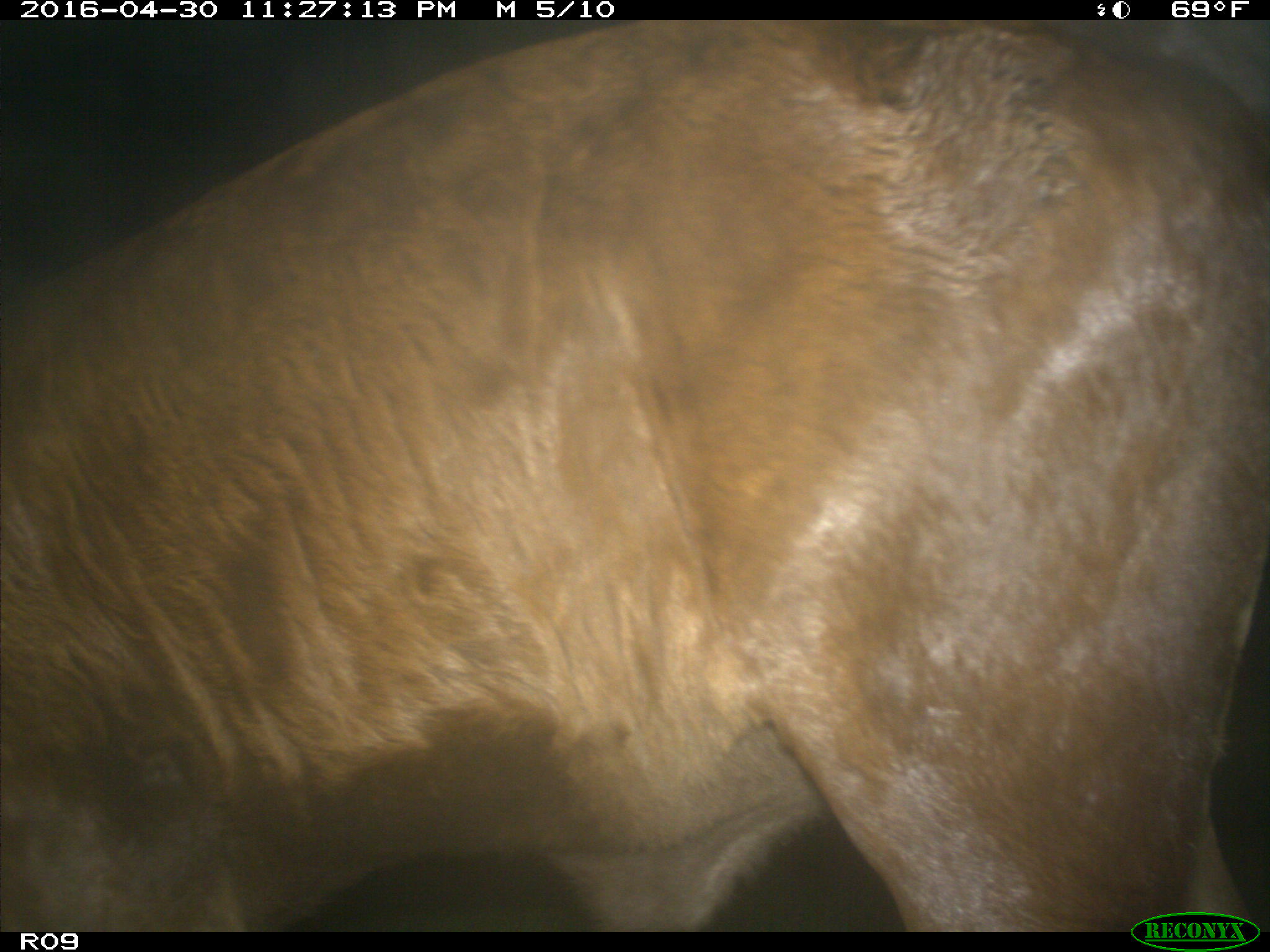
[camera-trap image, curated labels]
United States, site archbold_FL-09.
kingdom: Animalia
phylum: Chordata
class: Mammalia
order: Artiodactyla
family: Bovidae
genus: Bos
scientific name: Bos taurus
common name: domestic cow